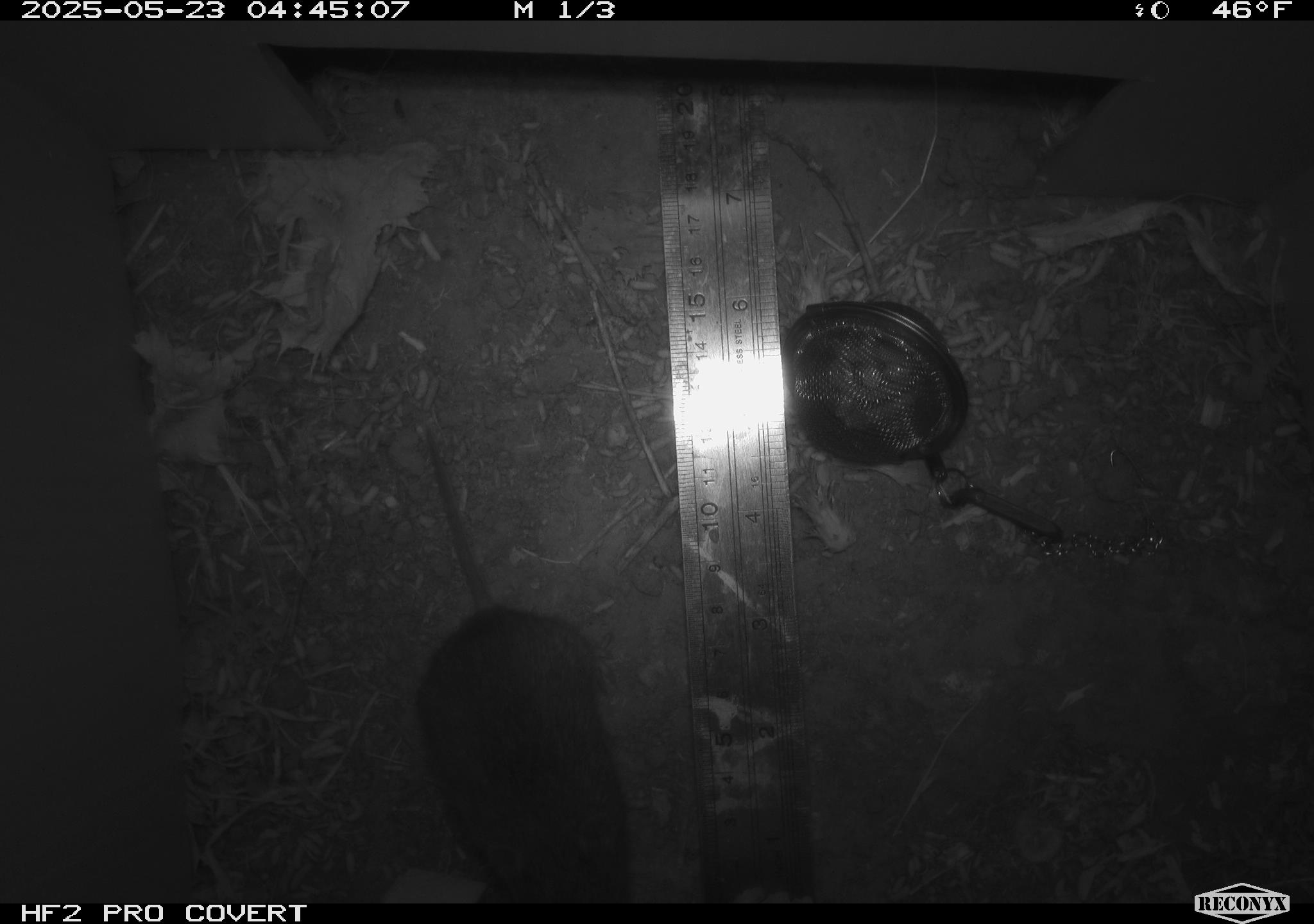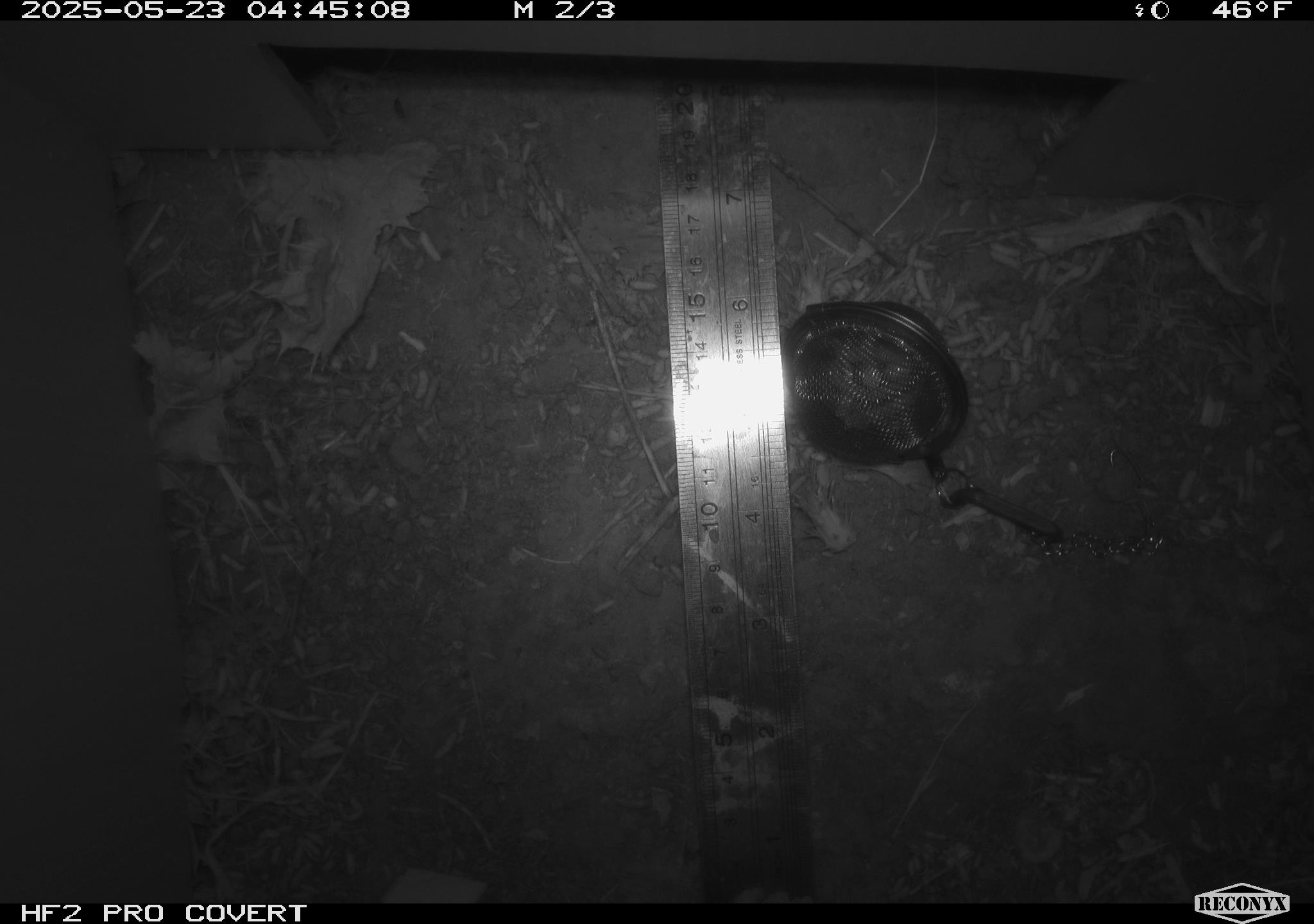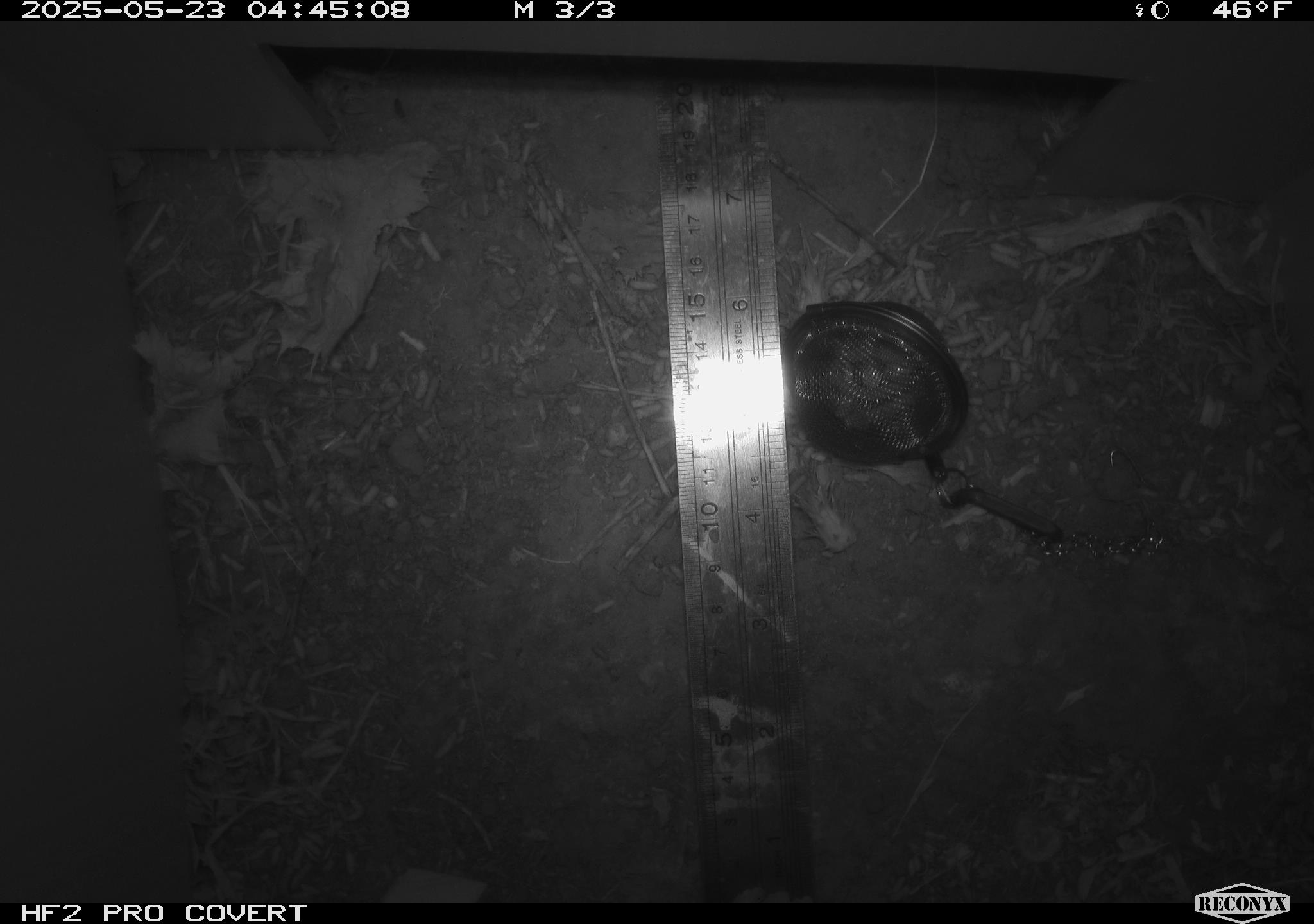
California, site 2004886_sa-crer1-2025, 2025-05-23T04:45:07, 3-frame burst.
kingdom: Animalia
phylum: Chordata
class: Mammalia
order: Rodentia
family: Cricetidae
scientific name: Arvicolinae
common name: voles, lemmings, and muskrats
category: arvicolinae subfamily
Arvicolinae subfamily (voles, lemmings, and muskrats) (Arvicolinae).